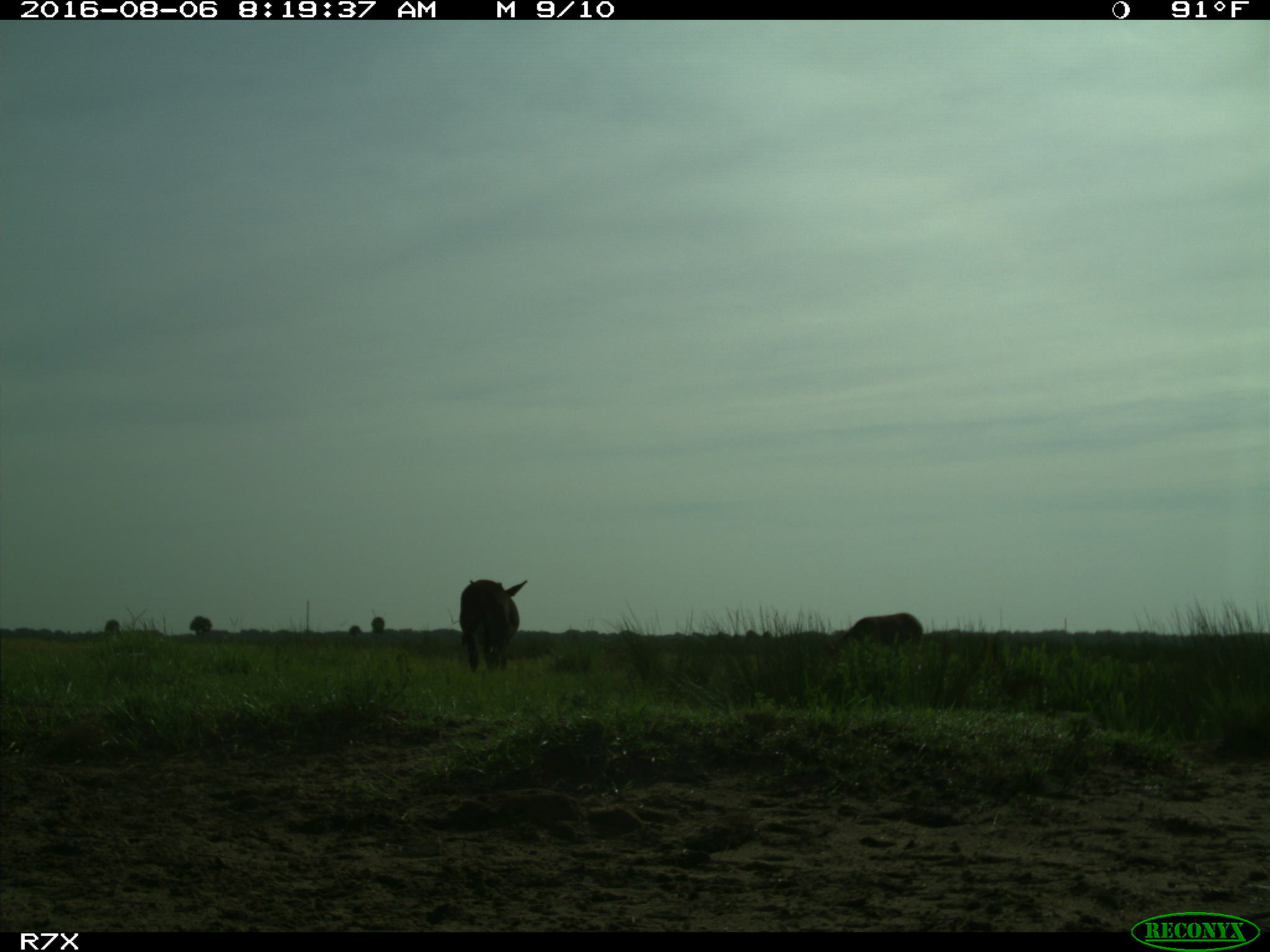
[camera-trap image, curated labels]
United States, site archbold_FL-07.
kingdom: Animalia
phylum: Chordata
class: Mammalia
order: Artiodactyla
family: Suidae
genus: Sus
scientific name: Sus scrofa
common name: wild boar